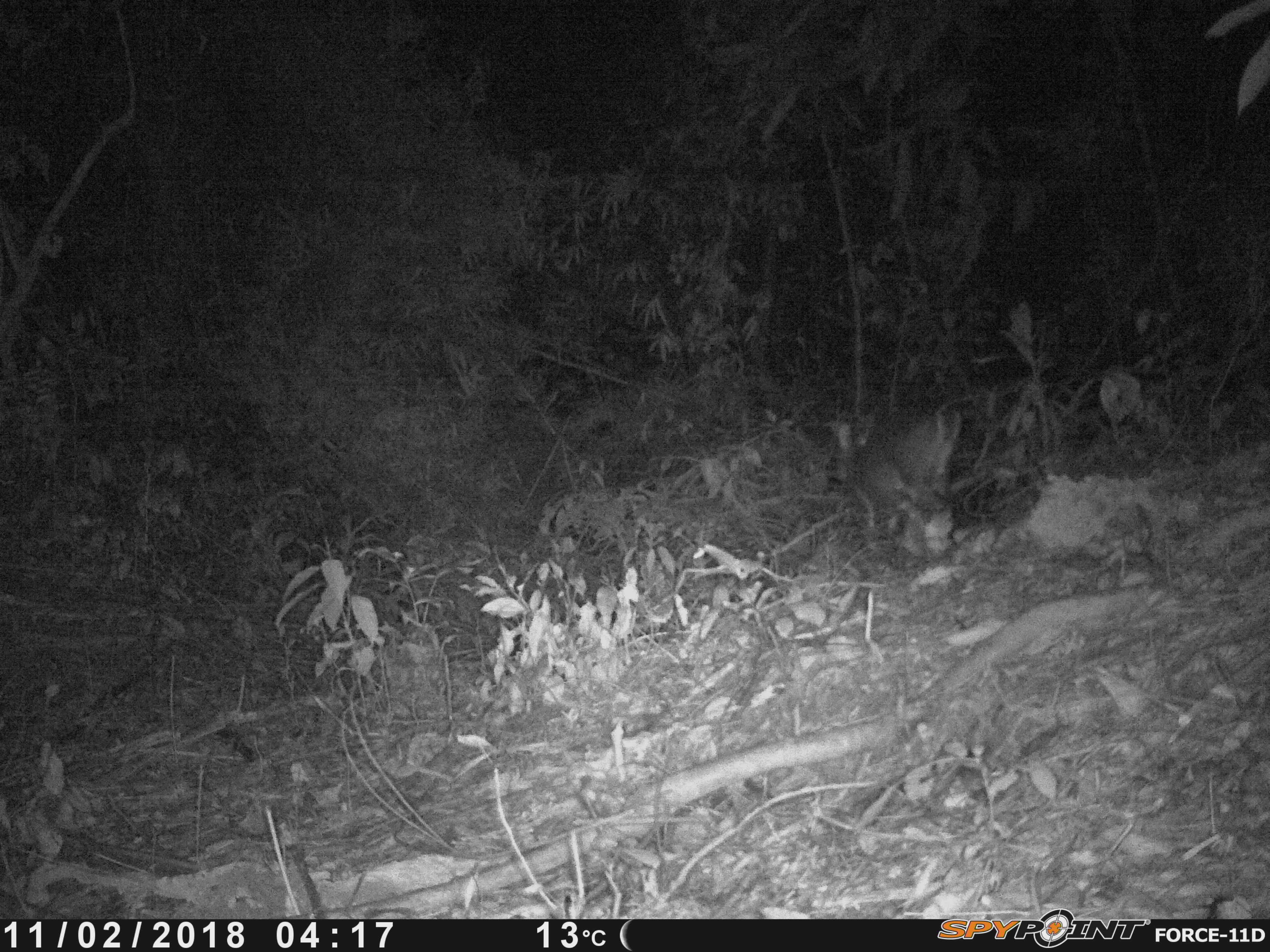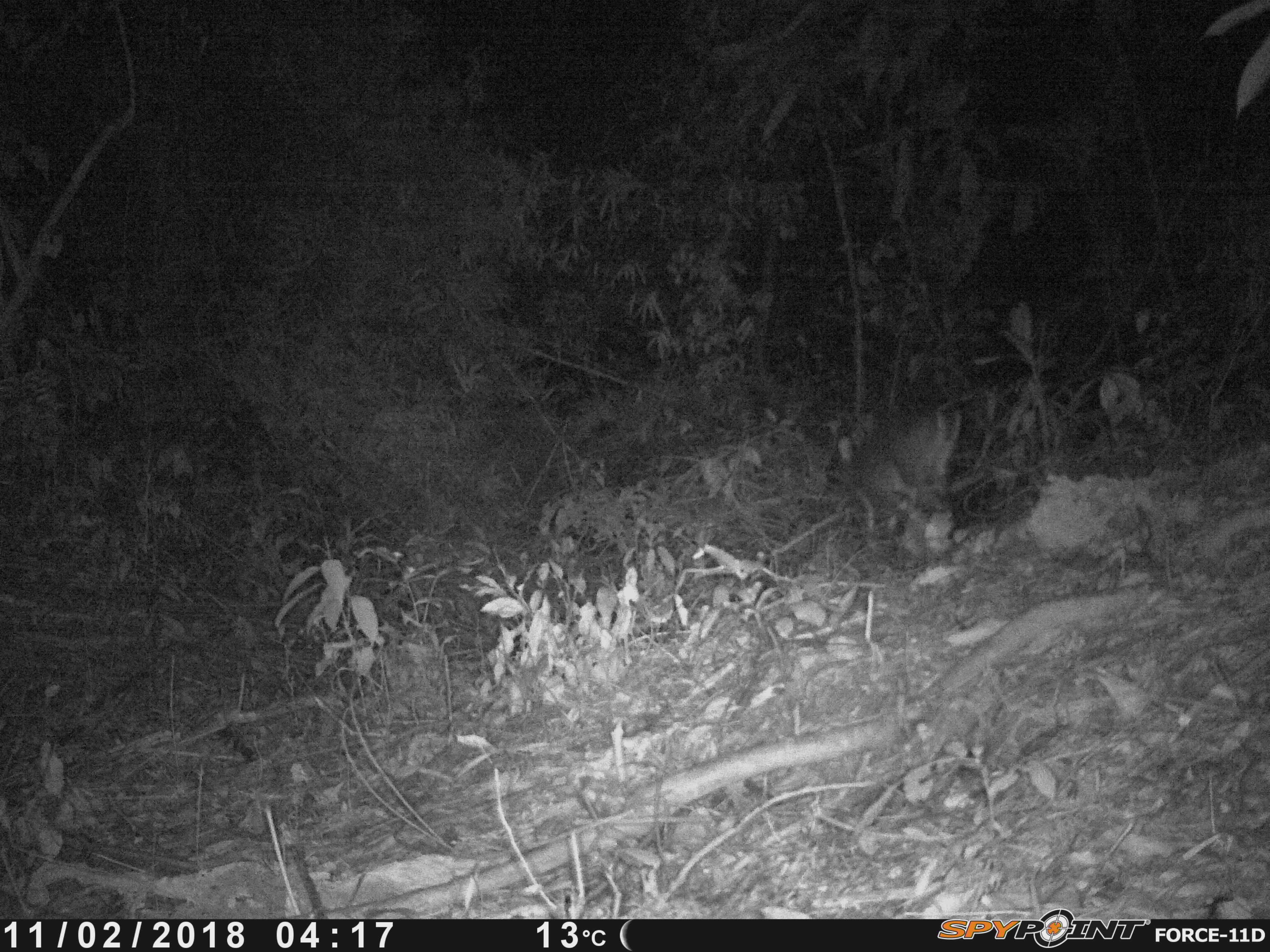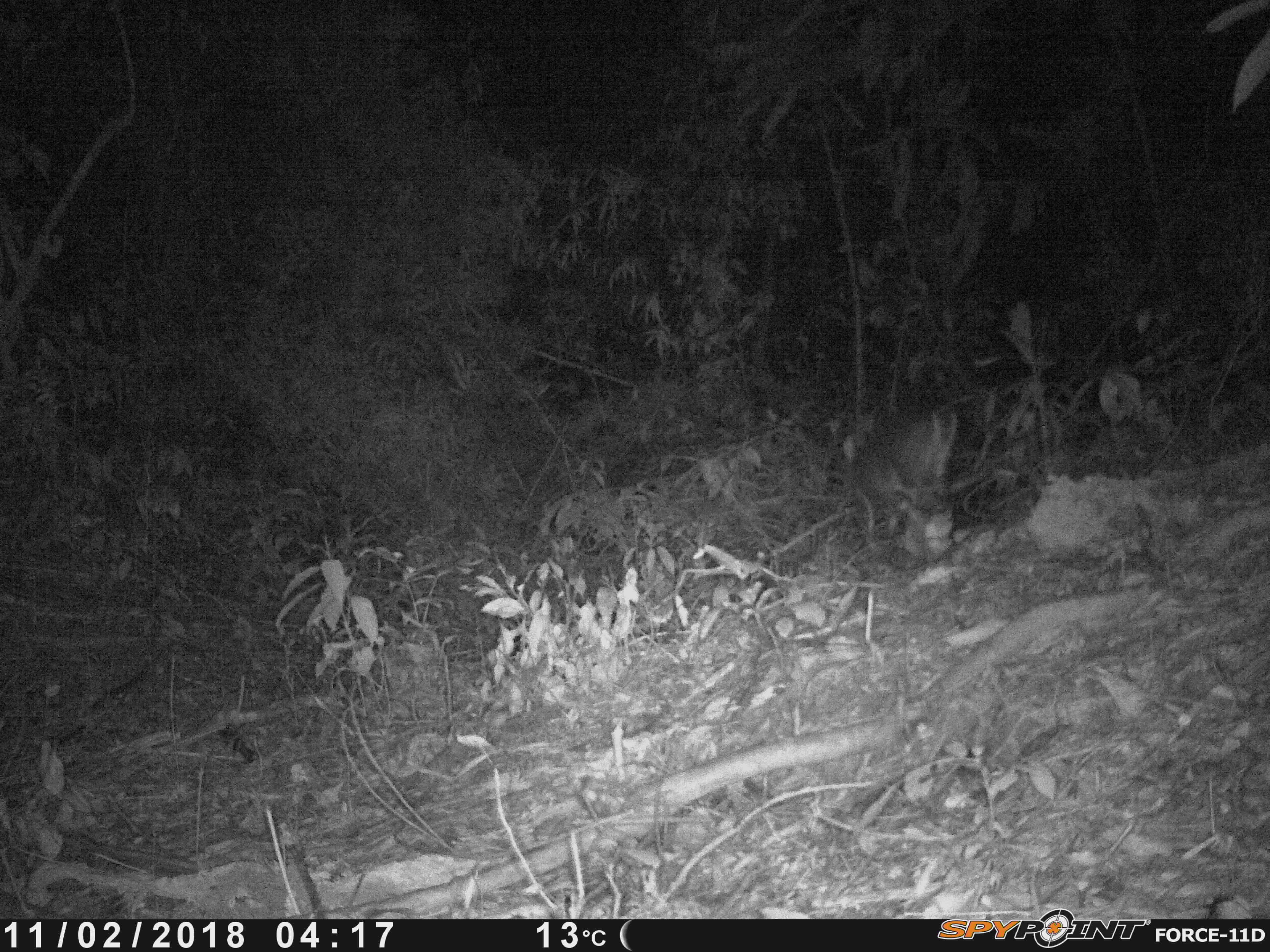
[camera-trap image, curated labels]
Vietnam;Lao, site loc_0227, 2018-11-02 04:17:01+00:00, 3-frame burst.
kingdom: Animalia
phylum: Chordata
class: Mammalia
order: Artiodactyla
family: Cervidae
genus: Muntiacus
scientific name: Muntiacus vuquangensis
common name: large-antlered muntjac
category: large antlered muntjac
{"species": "large antlered muntjac (large-antlered muntjac) (Muntiacus vuquangensis)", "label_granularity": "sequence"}